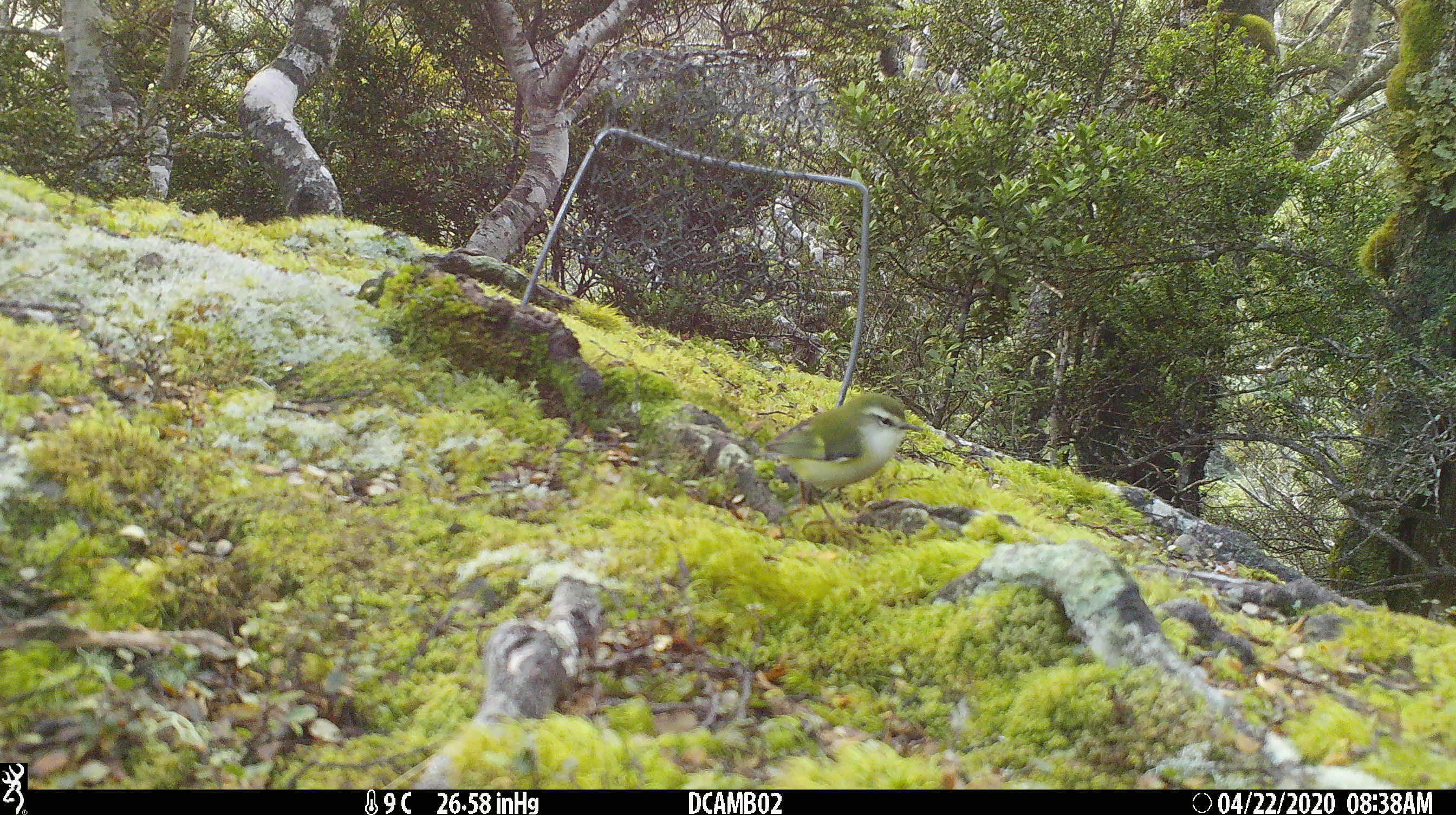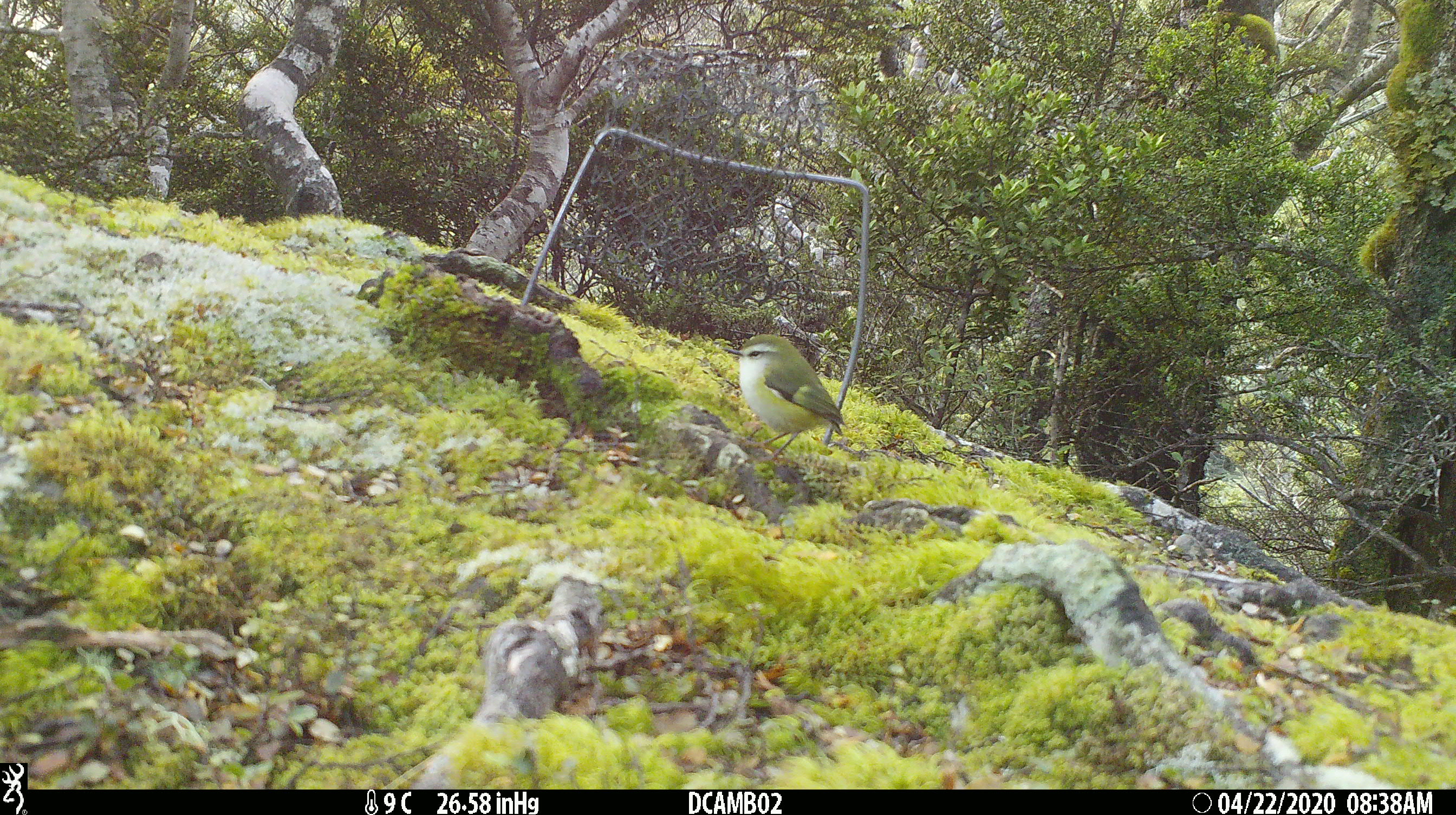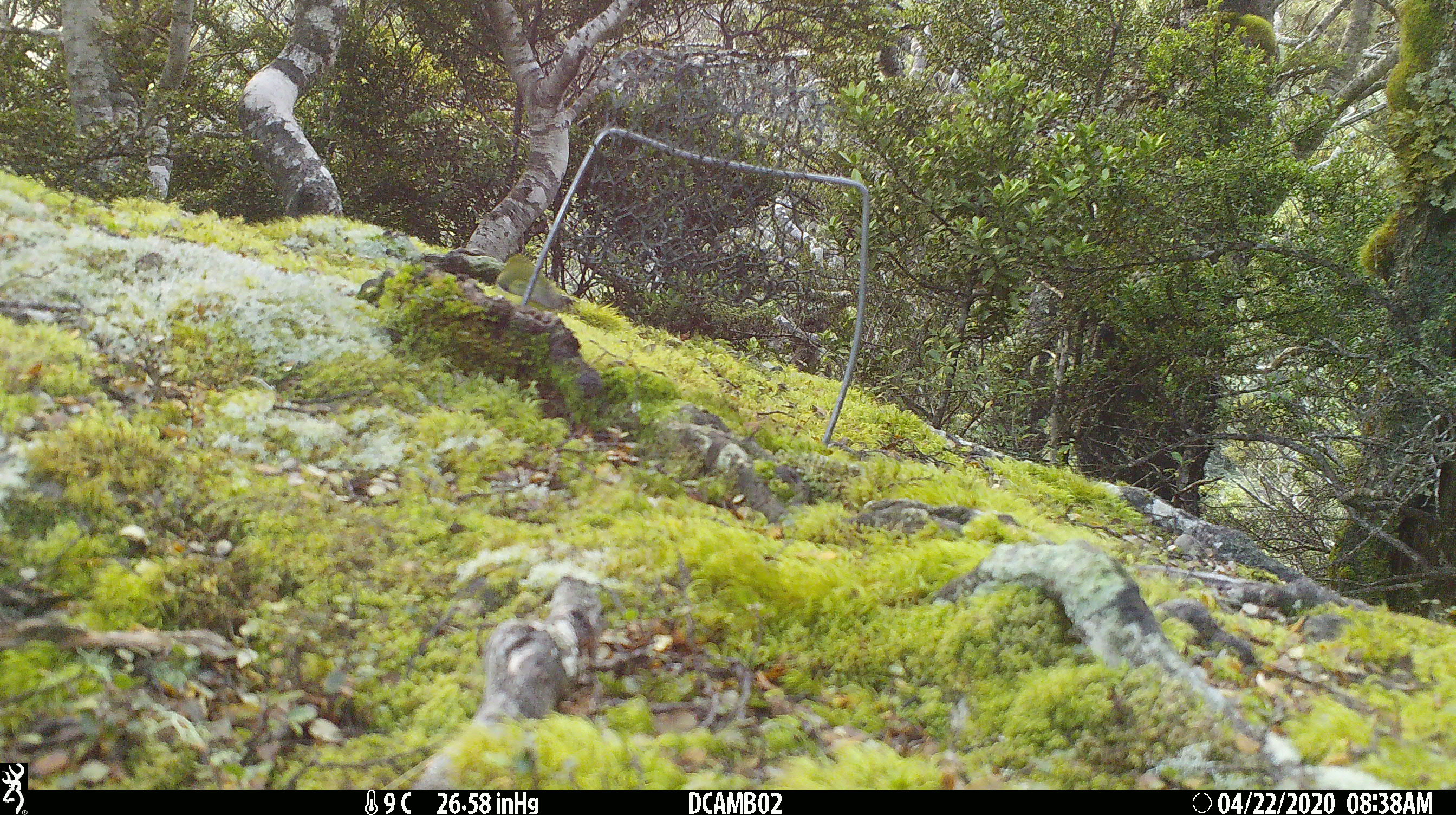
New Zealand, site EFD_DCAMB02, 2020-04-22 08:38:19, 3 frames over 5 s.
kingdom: Animalia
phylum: Chordata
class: Aves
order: Passeriformes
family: Acanthisittidae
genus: Acanthisitta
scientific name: Acanthisitta chloris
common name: rifleman